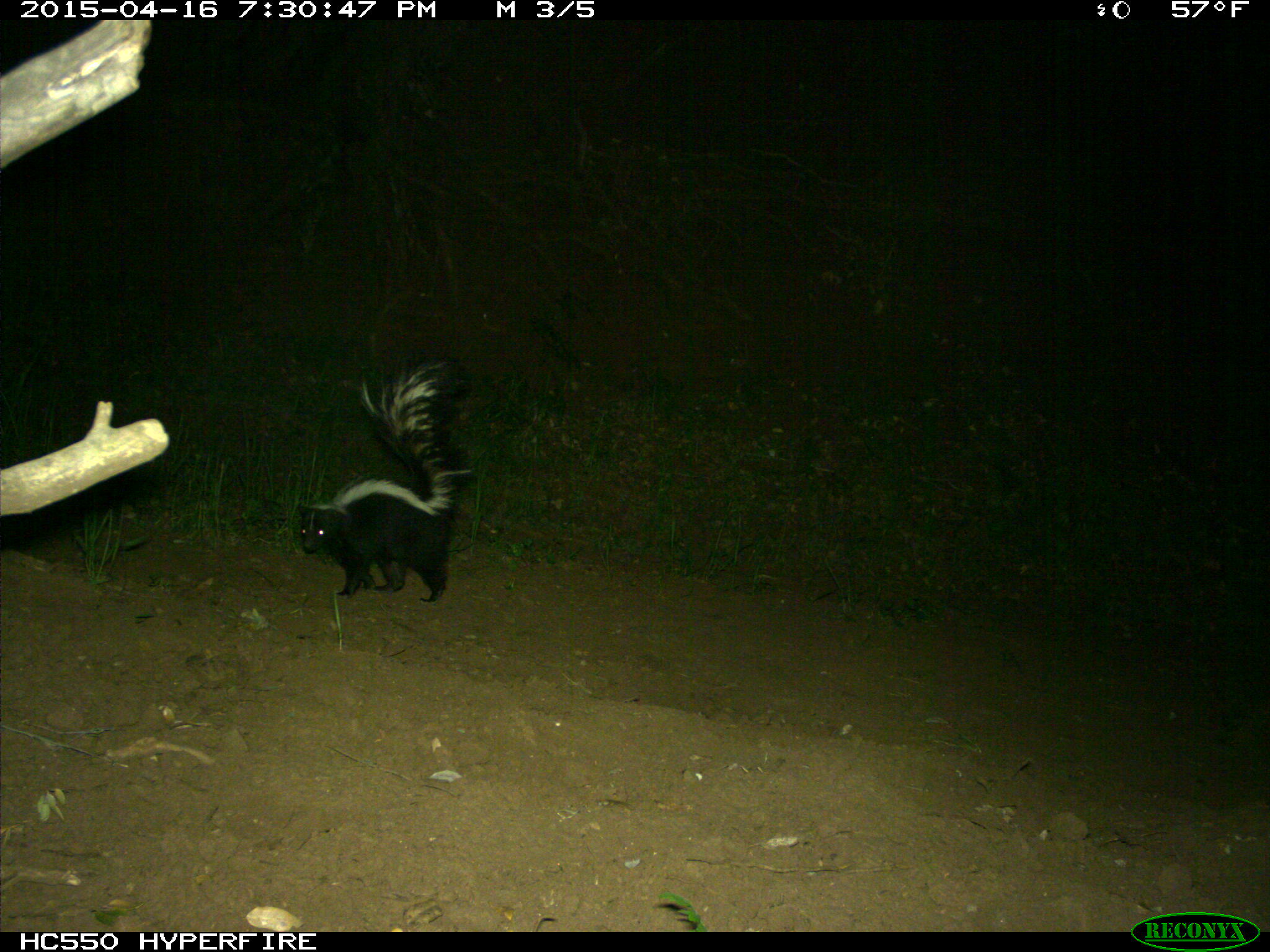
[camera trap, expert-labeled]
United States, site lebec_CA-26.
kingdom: Animalia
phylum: Chordata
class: Mammalia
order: Carnivora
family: Mephitidae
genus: Mephitis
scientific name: Mephitis mephitis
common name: striped skunk